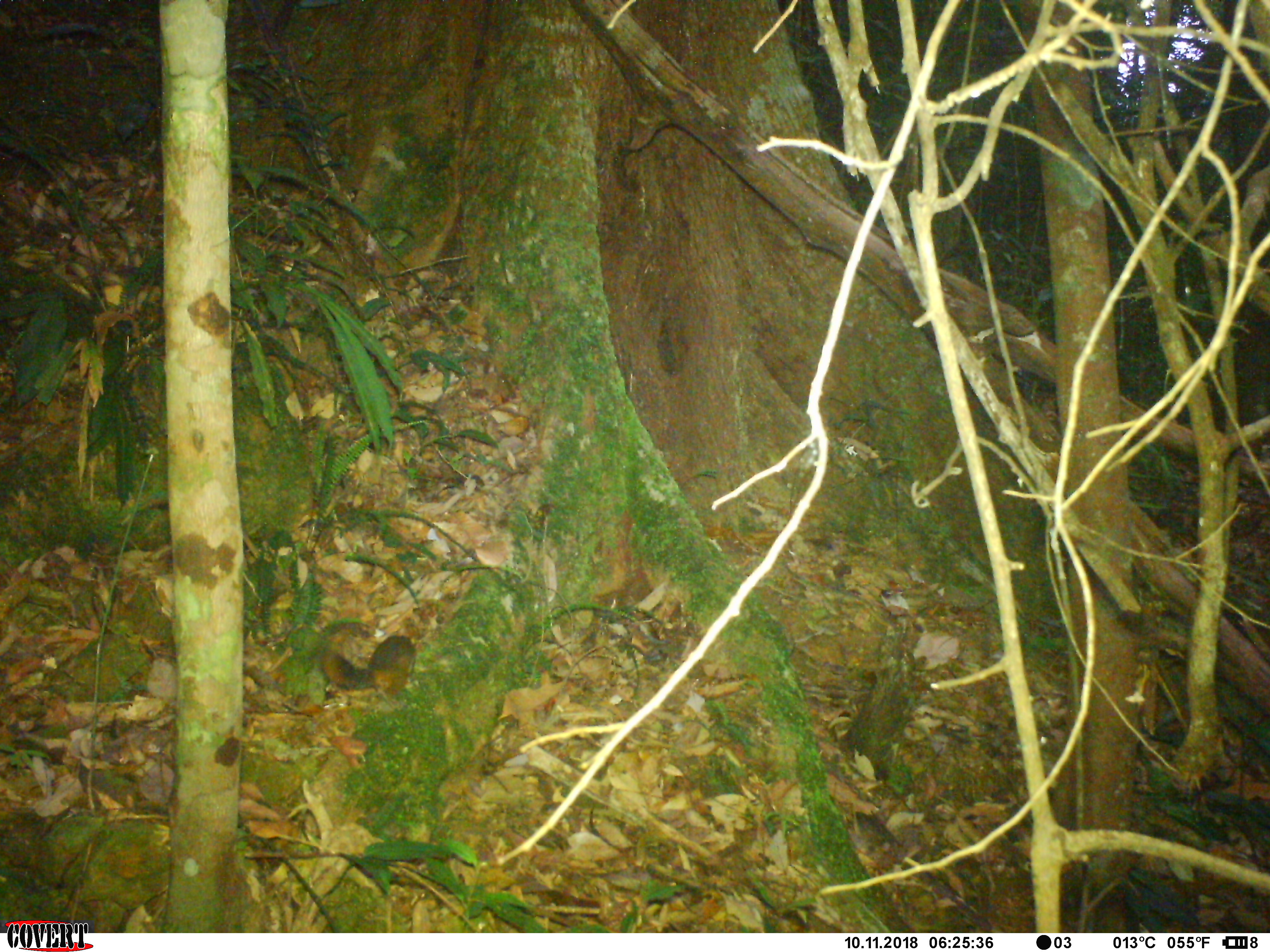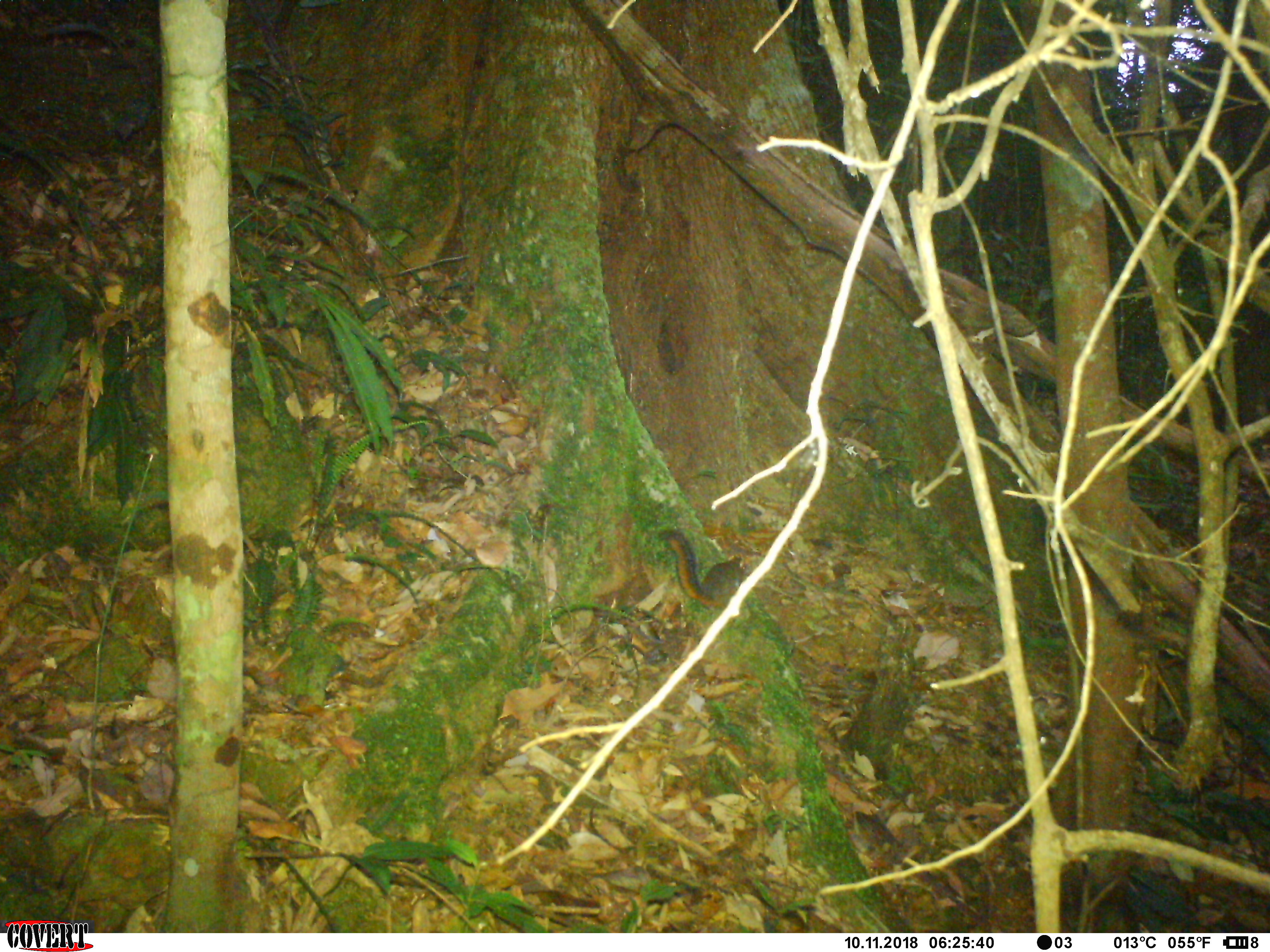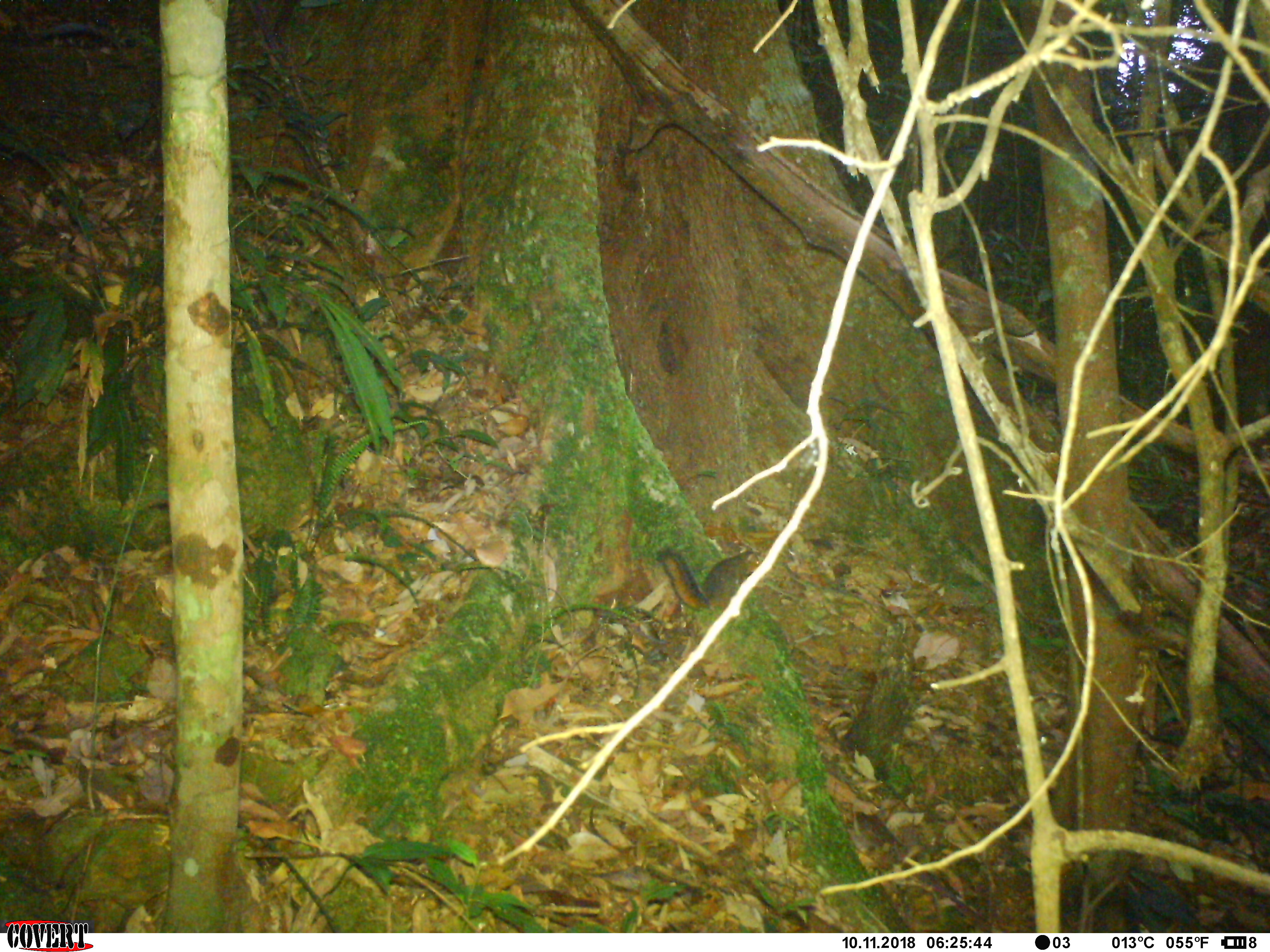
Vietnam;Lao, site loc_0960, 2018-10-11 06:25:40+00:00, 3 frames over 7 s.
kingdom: Animalia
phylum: Chordata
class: Mammalia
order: Rodentia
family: Sciuridae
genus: Dremomys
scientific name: Dremomys rufigenis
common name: red-cheeked squirrel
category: red cheeked squirrel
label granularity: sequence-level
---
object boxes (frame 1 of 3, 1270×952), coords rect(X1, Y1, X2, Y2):
red cheeked squirrel: rect(319, 634, 417, 702)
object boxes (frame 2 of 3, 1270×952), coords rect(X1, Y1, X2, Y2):
red cheeked squirrel: rect(658, 527, 749, 610)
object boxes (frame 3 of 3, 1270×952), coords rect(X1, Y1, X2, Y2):
red cheeked squirrel: rect(654, 547, 763, 615)